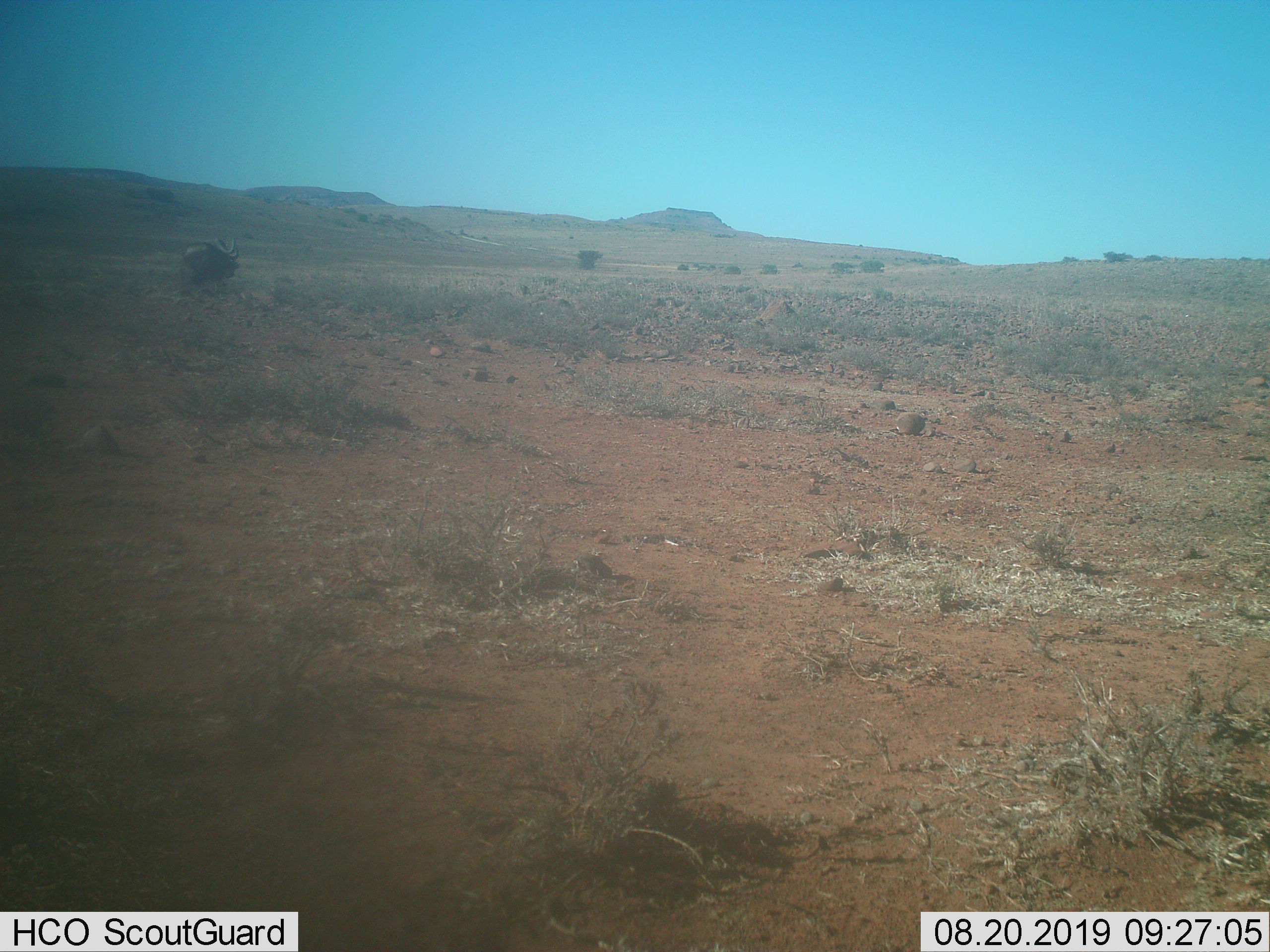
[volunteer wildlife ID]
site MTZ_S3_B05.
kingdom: Animalia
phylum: Chordata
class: Mammalia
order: Artiodactyla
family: Bovidae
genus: Connochaetes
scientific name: Connochaetes gnou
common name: black wildebeest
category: wildebeestblack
Wildebeestblack (black wildebeest) (Connochaetes gnou), count 1. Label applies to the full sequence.